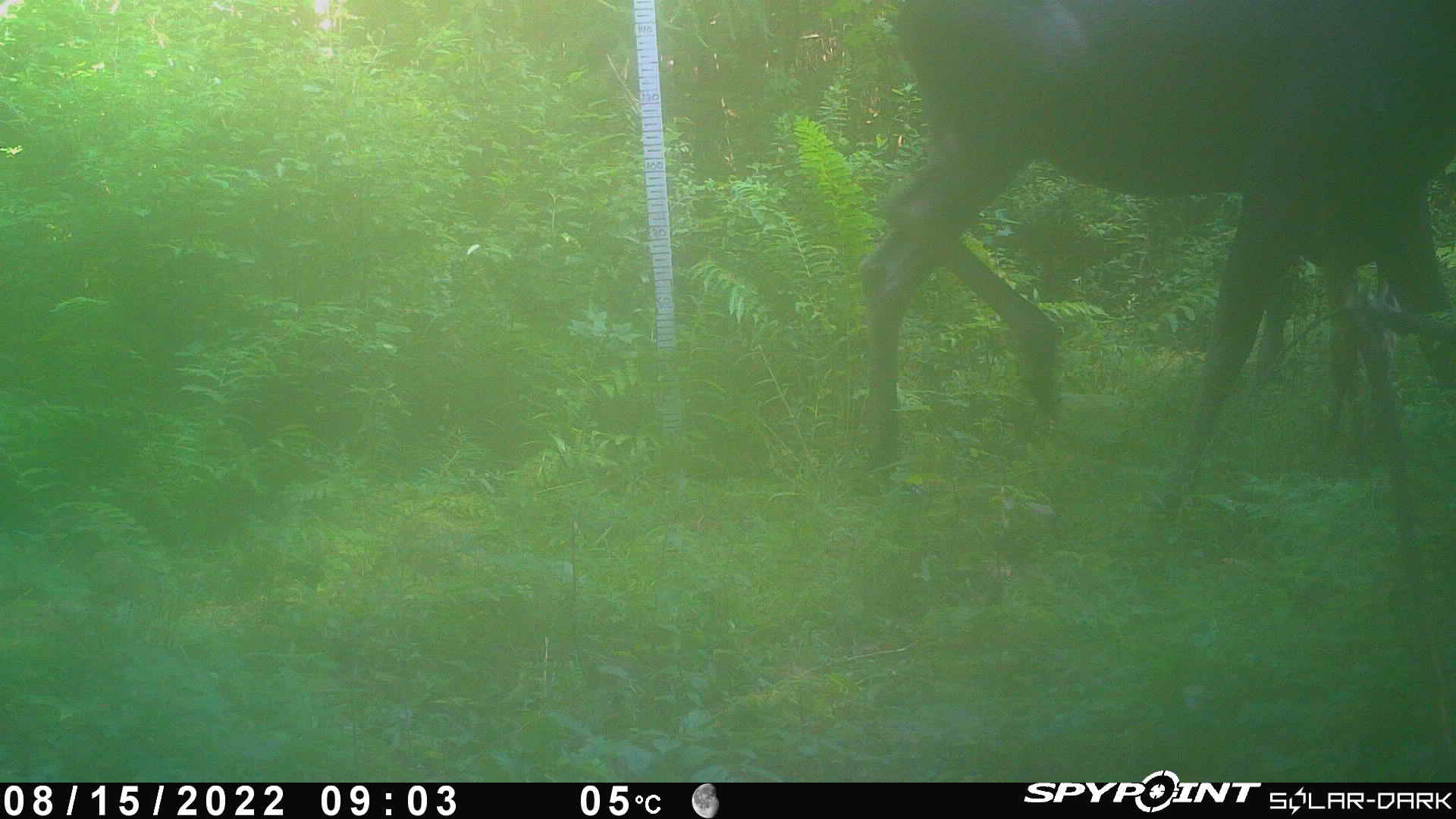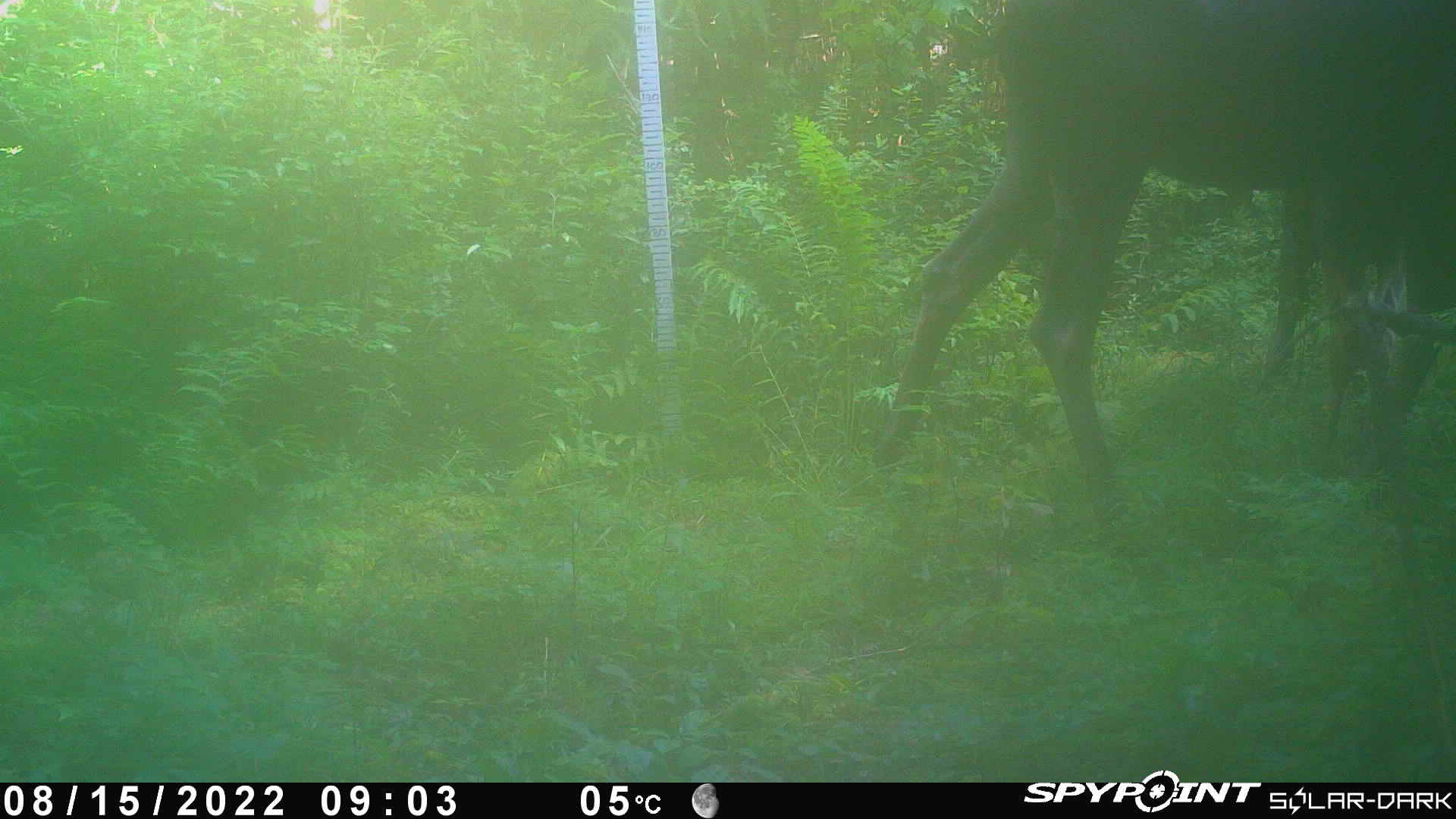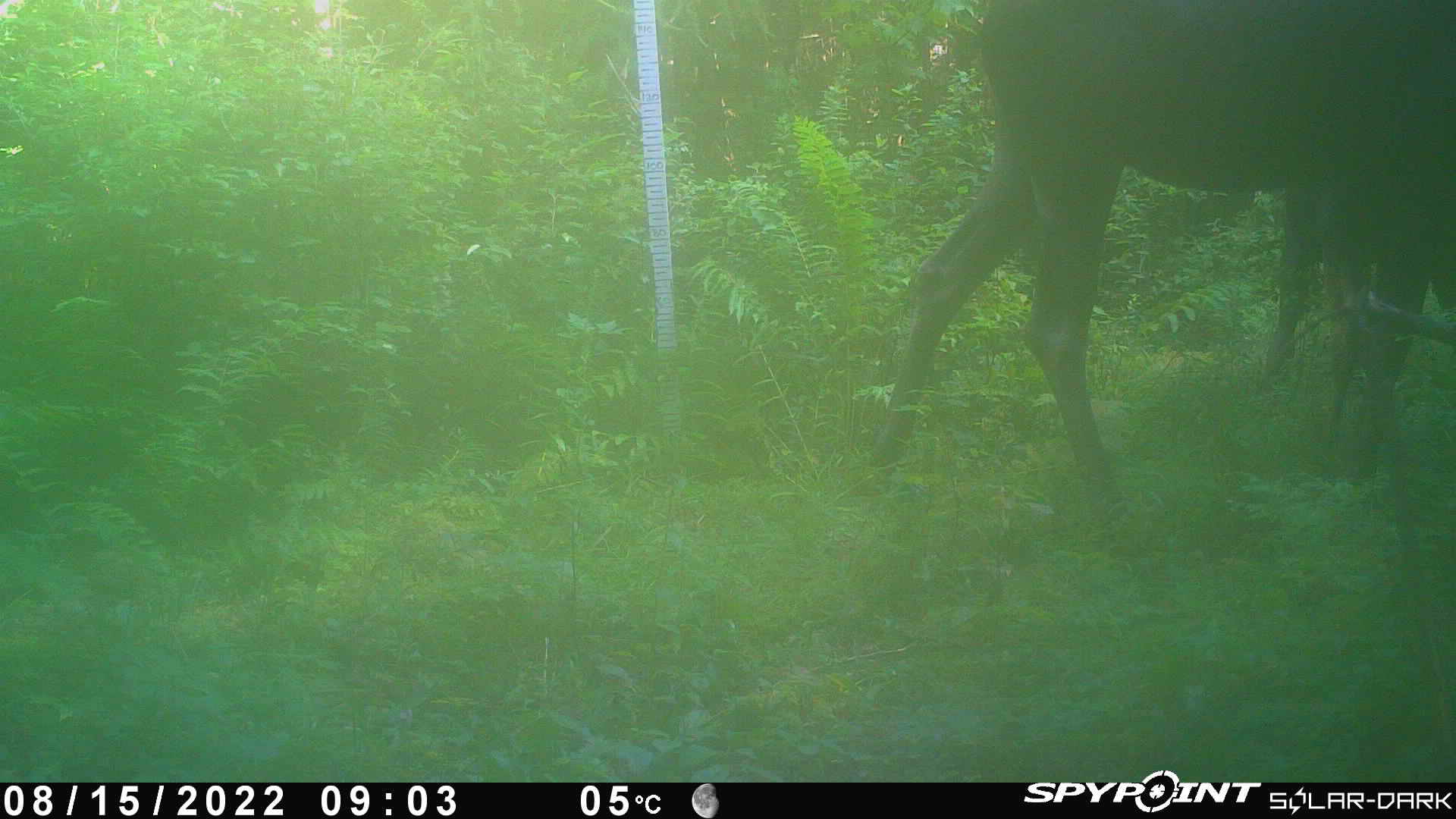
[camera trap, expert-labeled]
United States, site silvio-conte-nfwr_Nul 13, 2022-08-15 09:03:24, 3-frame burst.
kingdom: Animalia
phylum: Chordata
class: Mammalia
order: Artiodactyla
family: Cervidae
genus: Alces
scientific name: Alces alces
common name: moose